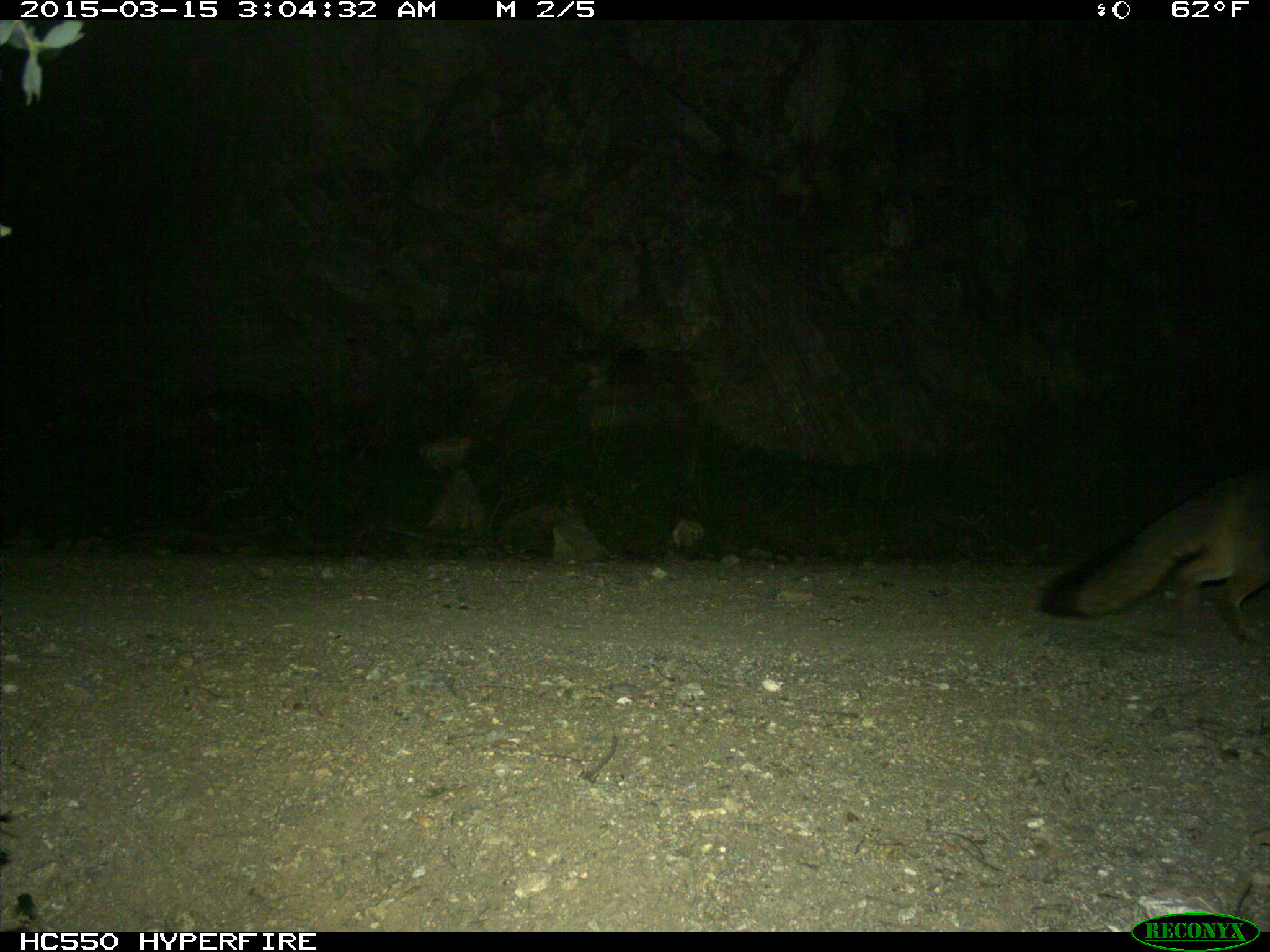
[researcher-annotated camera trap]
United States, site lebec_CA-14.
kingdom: Animalia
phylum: Chordata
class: Mammalia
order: Carnivora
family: Canidae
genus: Urocyon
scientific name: Urocyon cinereoargenteus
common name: gray fox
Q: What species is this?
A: Urocyon cinereoargenteus (gray fox).